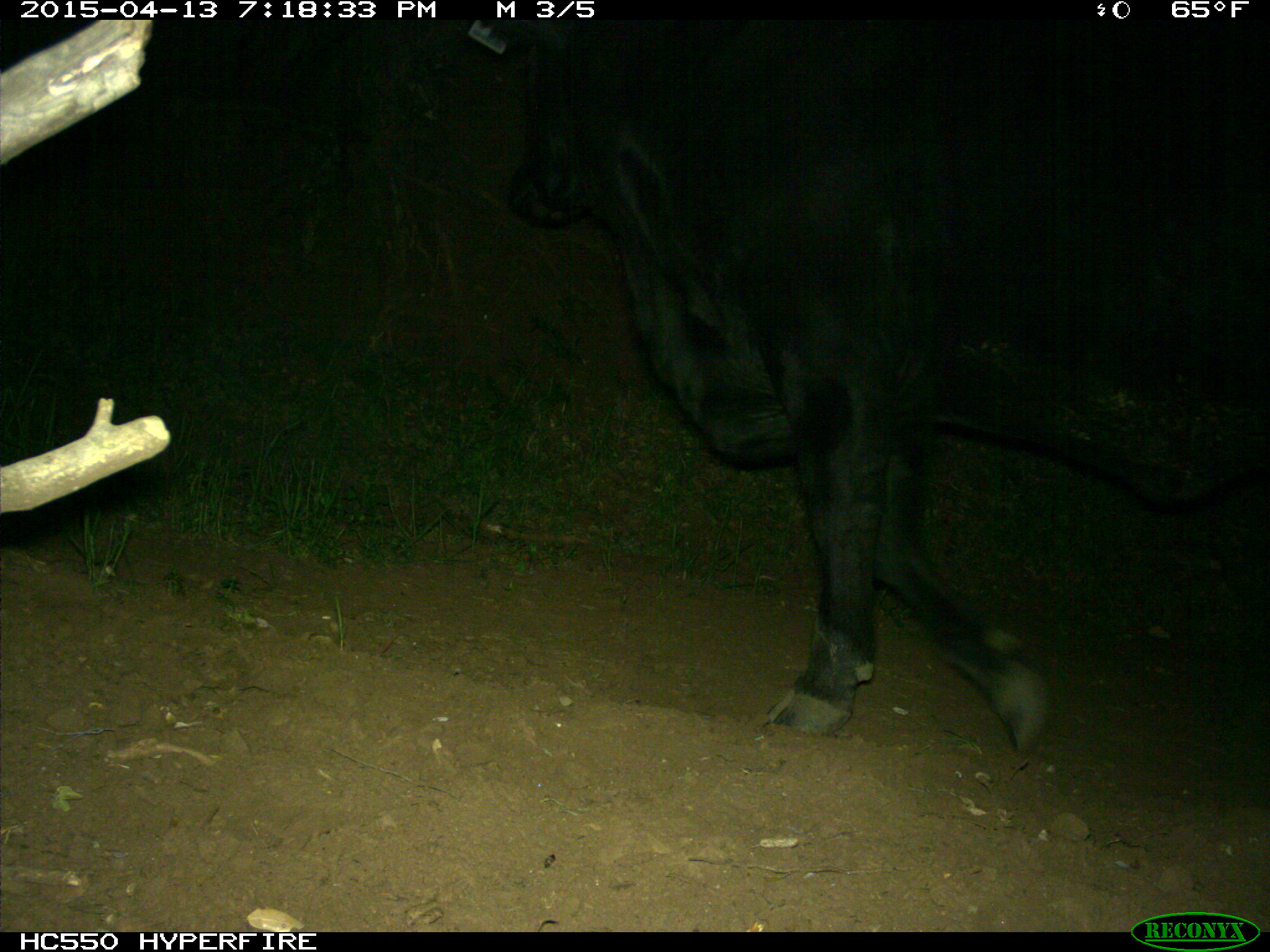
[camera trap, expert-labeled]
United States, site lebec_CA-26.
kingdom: Animalia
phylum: Chordata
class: Mammalia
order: Artiodactyla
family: Bovidae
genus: Bos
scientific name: Bos taurus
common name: domestic cow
Bos taurus (domestic cow).